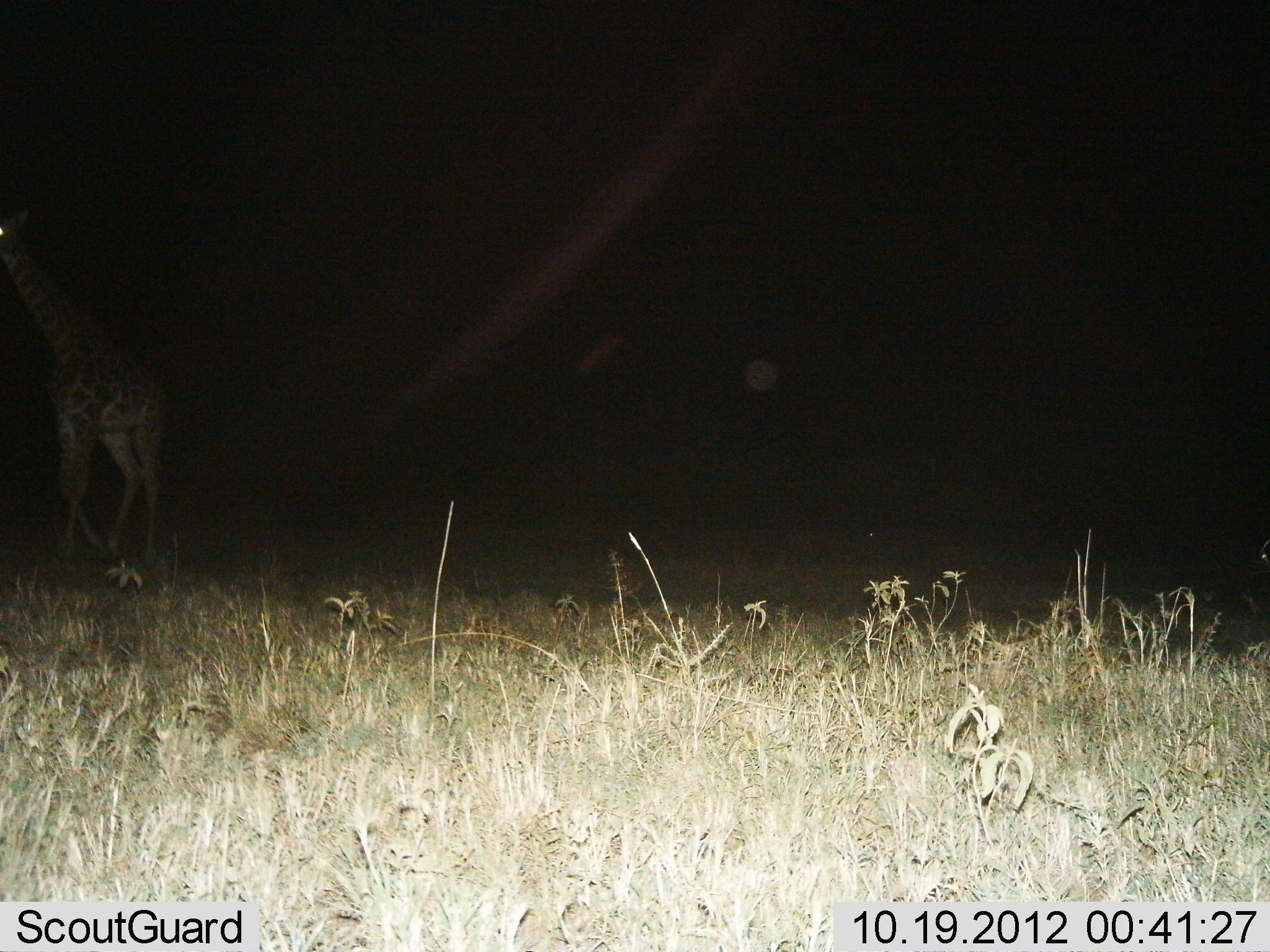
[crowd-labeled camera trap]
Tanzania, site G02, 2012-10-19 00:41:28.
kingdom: Animalia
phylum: Chordata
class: Mammalia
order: Artiodactyla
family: Giraffidae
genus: Giraffa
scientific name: Giraffa camelopardalis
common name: giraffe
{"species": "giraffe (Giraffa camelopardalis)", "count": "1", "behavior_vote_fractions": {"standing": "0%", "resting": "0%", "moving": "100%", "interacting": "0%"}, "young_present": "0%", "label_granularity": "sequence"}